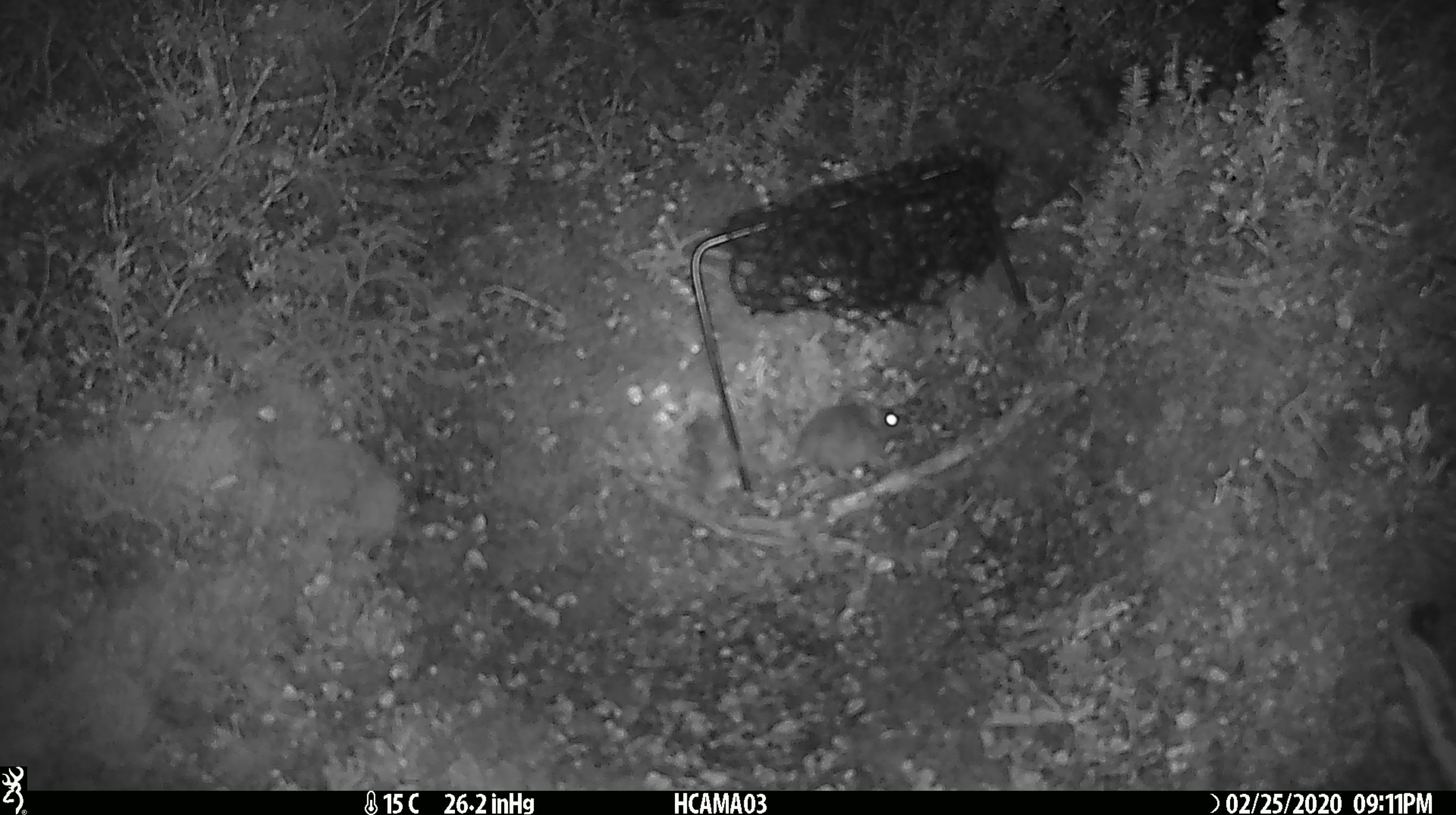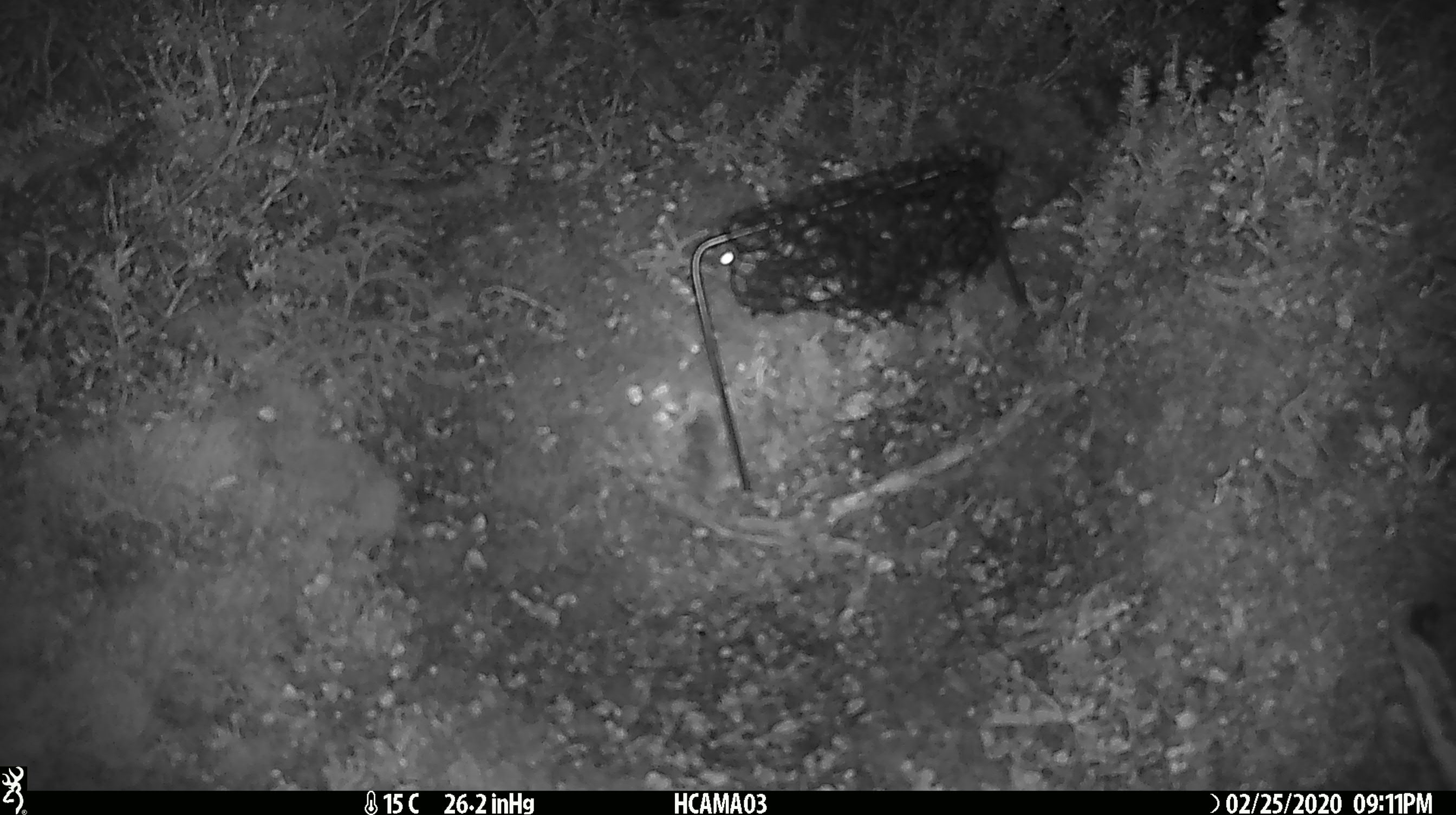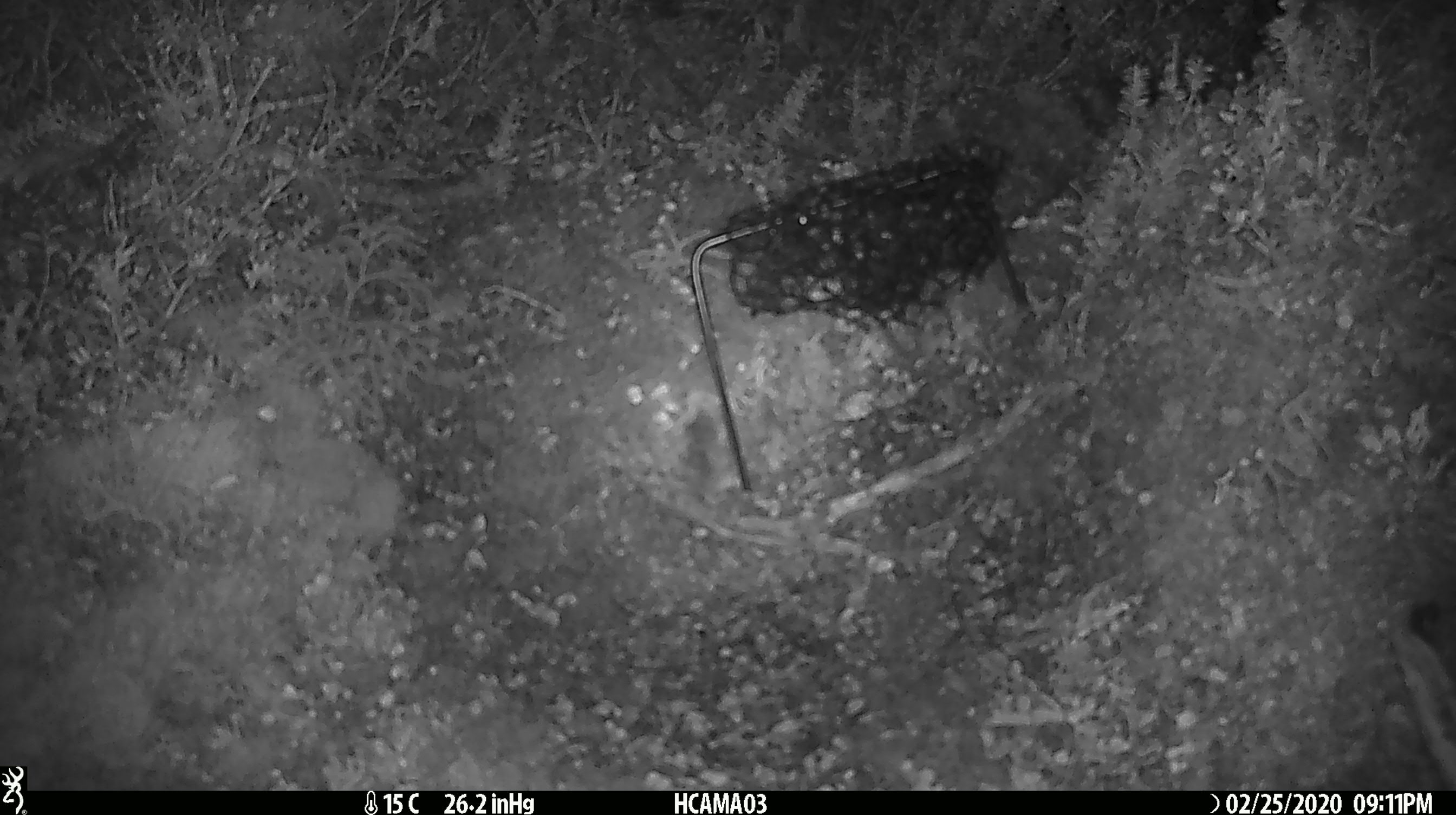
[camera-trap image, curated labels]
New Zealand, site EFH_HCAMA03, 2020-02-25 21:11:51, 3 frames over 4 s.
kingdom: Animalia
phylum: Chordata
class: Mammalia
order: Rodentia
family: Muridae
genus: Mus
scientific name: Mus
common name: mouse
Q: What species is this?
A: Mouse (Mus).